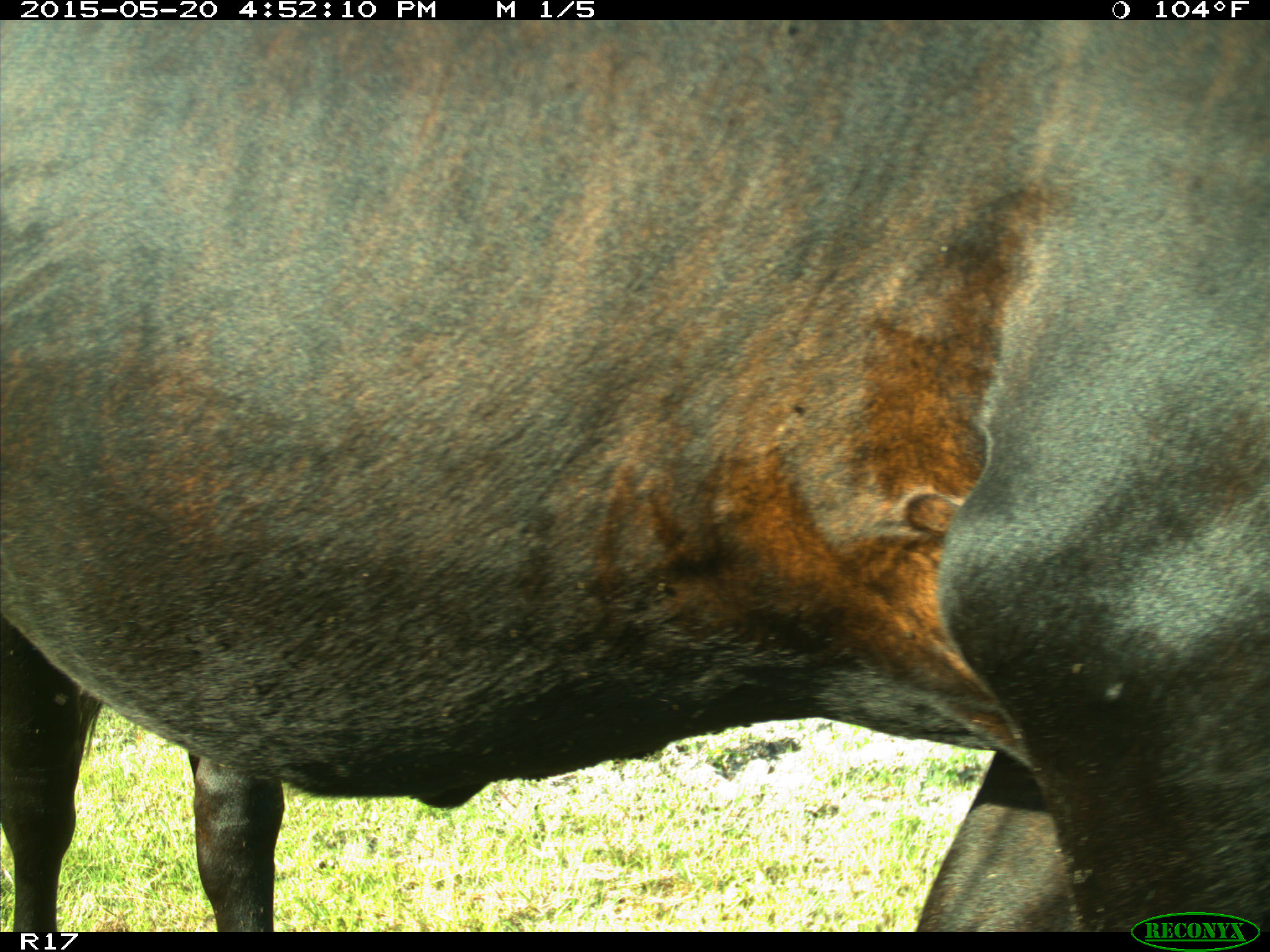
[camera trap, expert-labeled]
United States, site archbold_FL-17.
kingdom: Animalia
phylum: Chordata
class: Mammalia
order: Artiodactyla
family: Bovidae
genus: Bos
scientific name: Bos taurus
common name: domestic cow